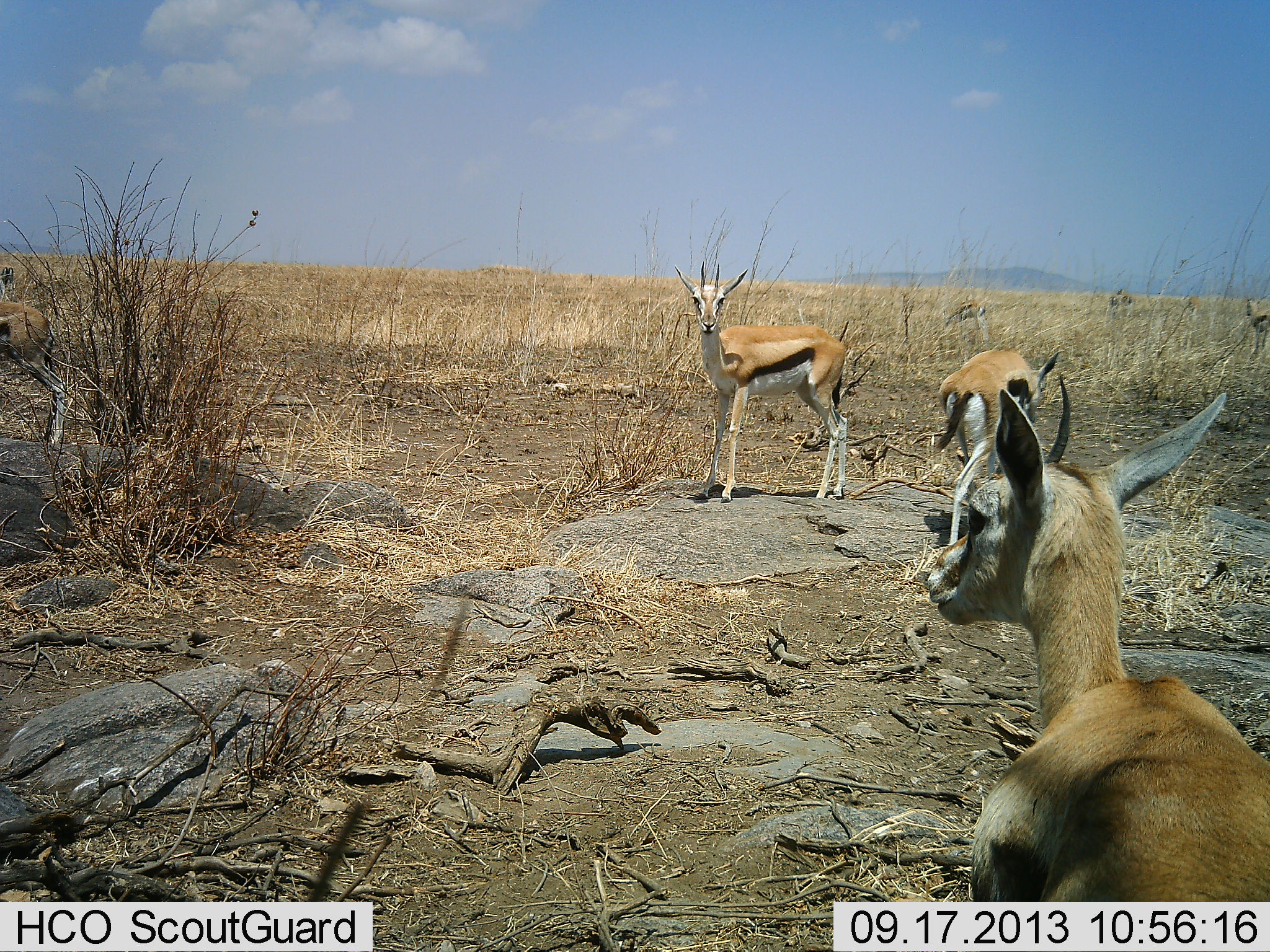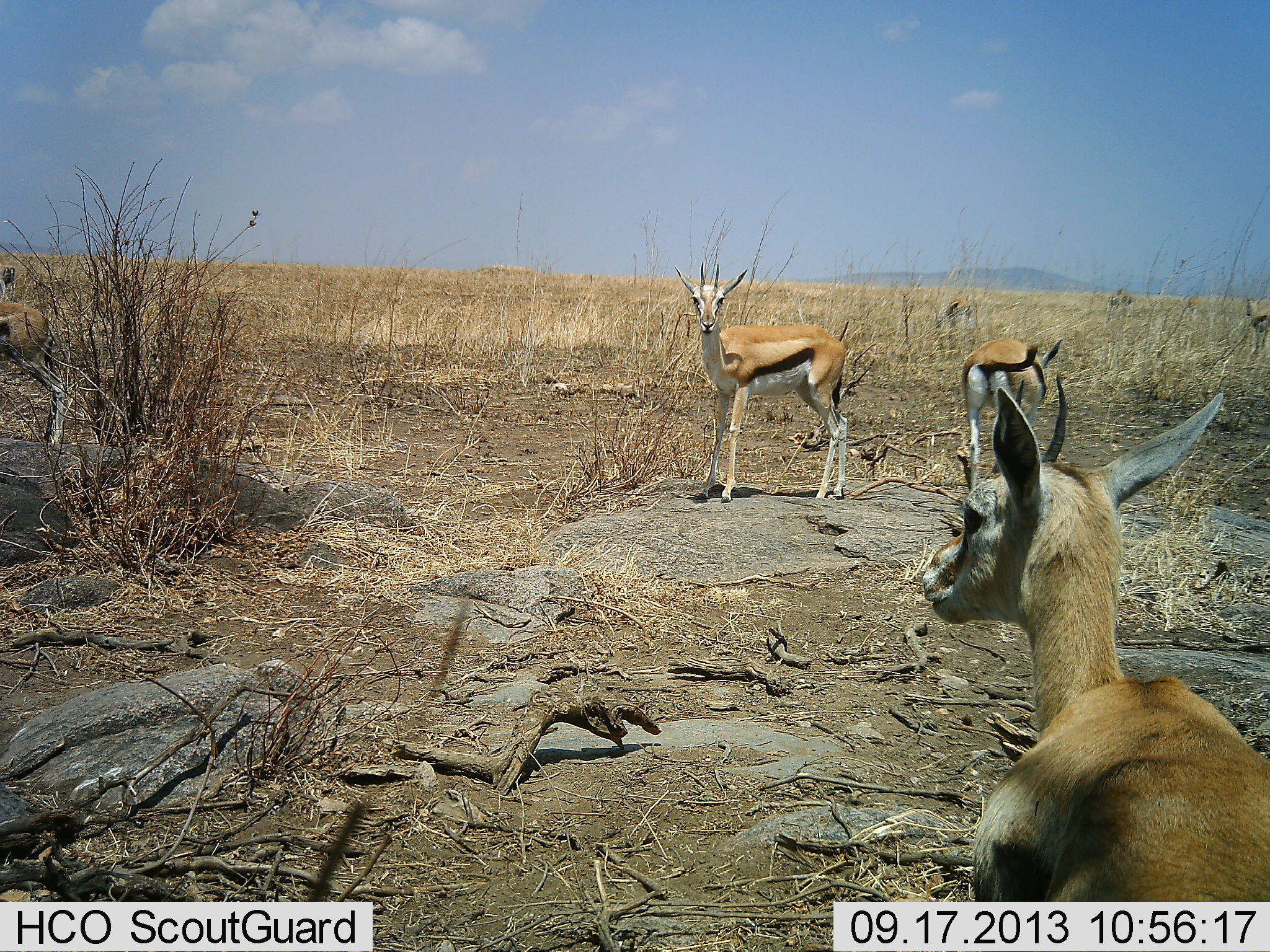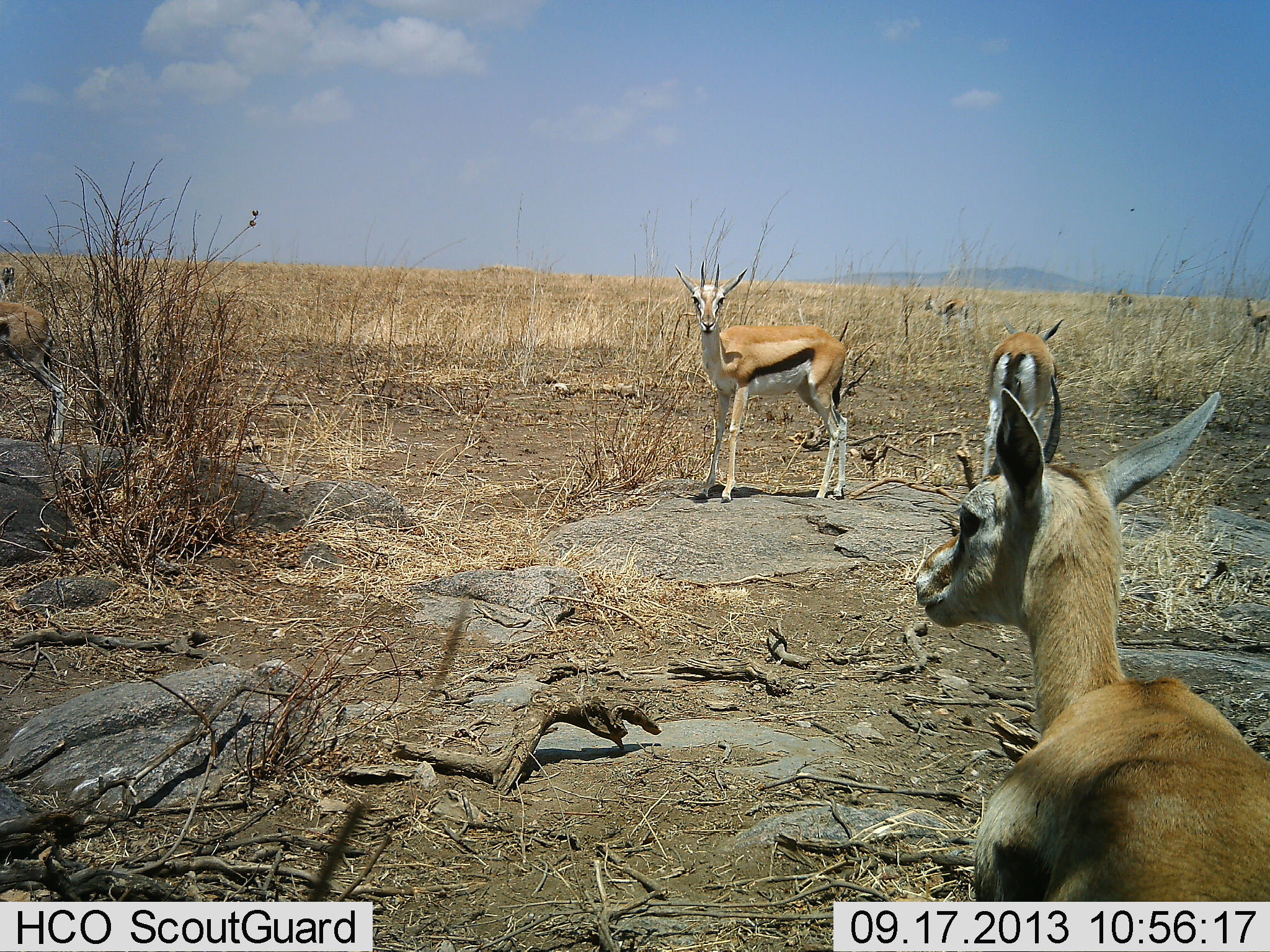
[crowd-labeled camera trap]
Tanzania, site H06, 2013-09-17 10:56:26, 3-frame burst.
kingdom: Animalia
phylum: Chordata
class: Mammalia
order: Artiodactyla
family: Bovidae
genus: Eudorcas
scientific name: Eudorcas thomsonii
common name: thomson's gazelle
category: gazellethomsons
Gazellethomsons (thomson's gazelle) (Eudorcas thomsonii), count 5. Behavior (volunteer vote fractions): standing 100%, resting 20%, moving 30%, interacting 0%. Young present (vote fraction): 0%. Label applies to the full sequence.